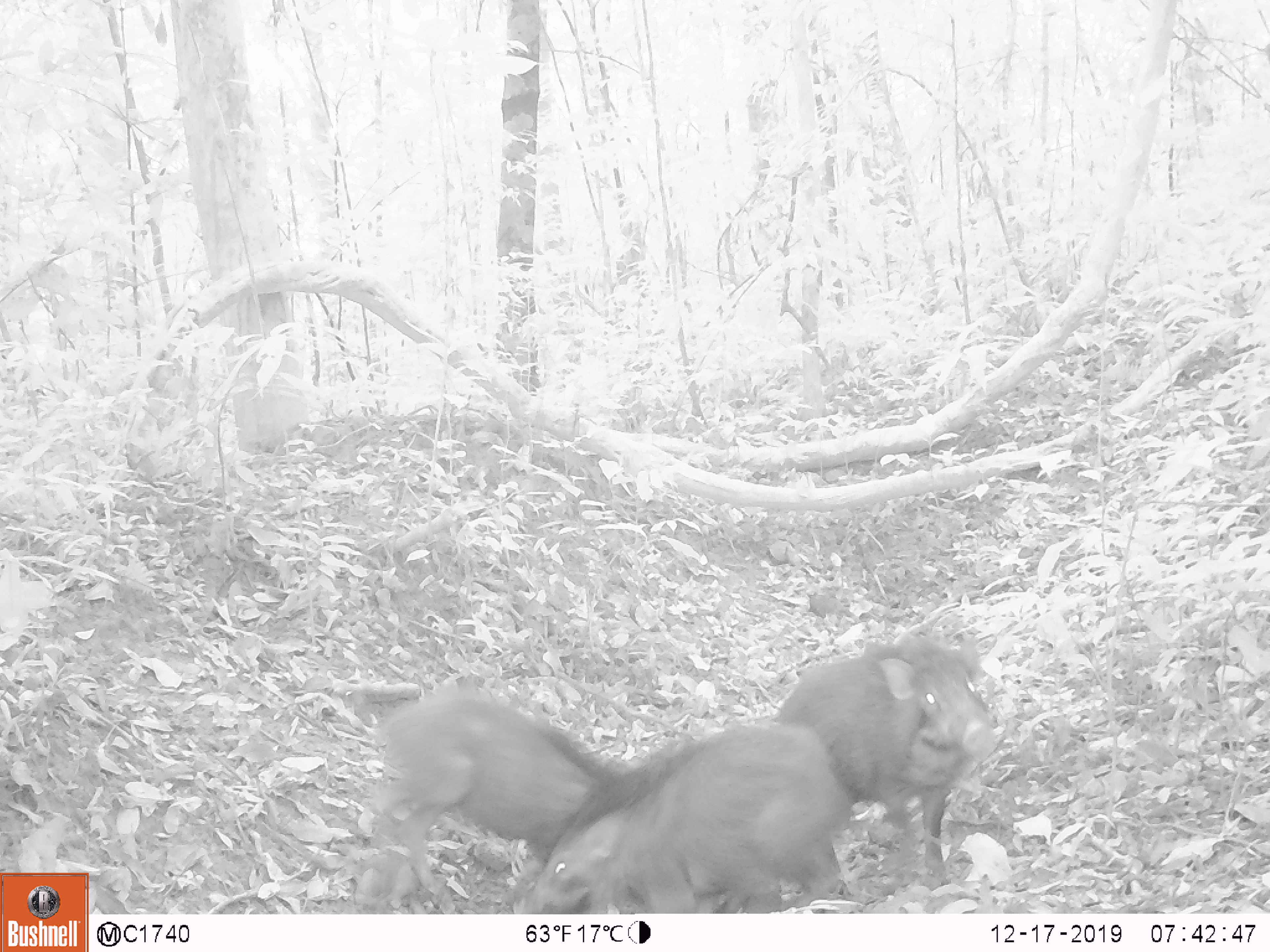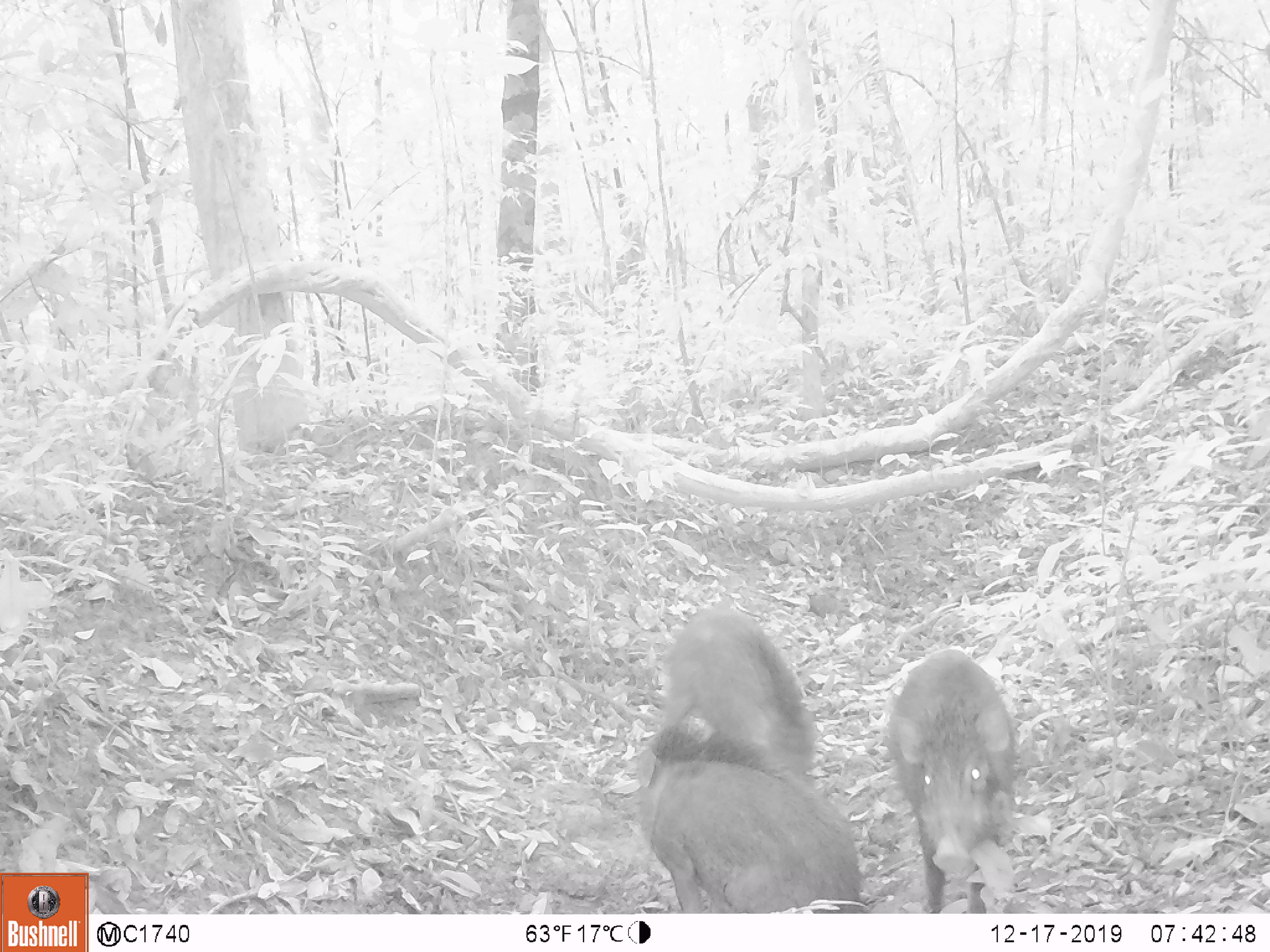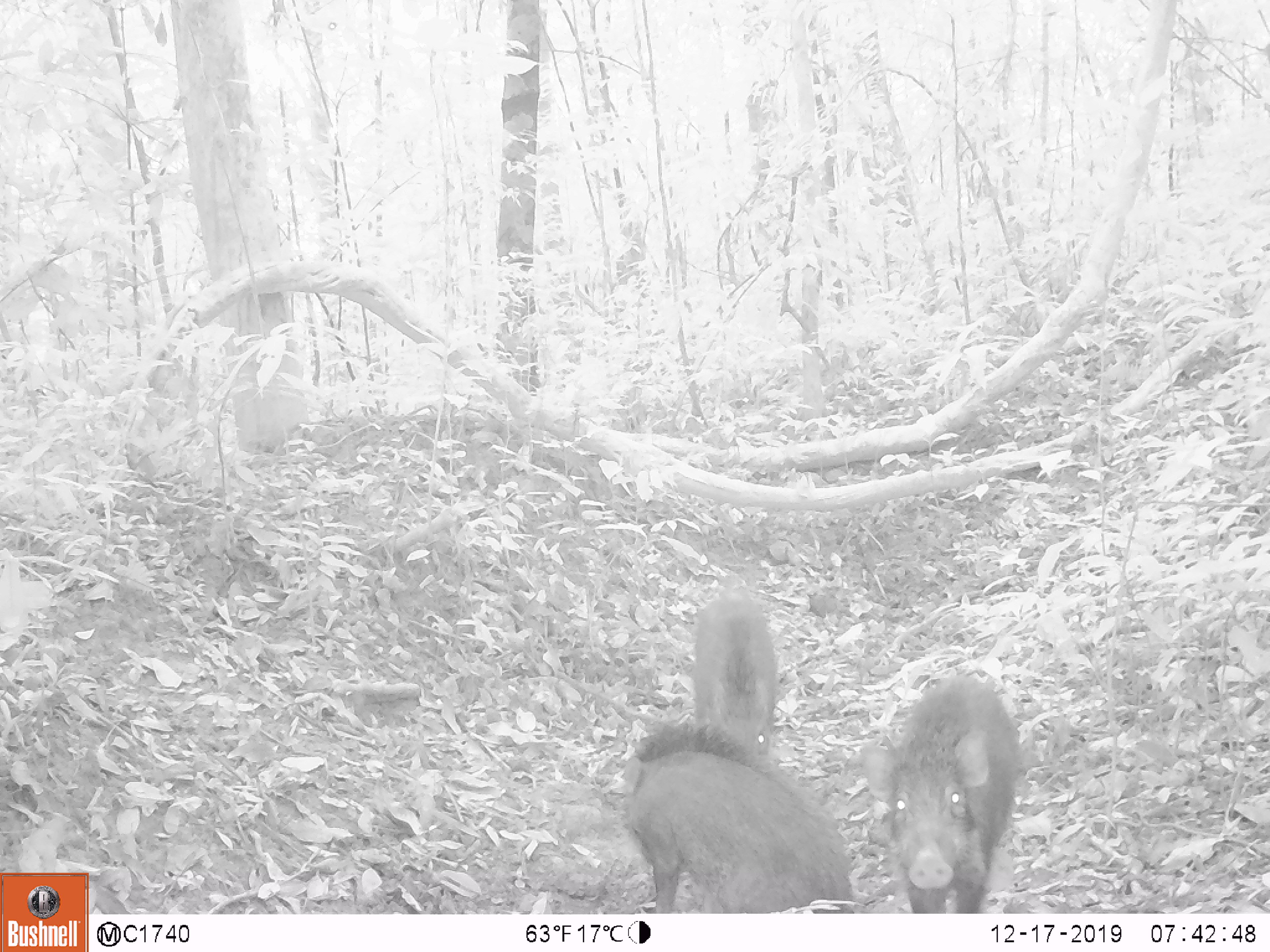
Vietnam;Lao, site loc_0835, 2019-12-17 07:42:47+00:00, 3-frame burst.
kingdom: Animalia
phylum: Chordata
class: Mammalia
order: Artiodactyla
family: Suidae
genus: Sus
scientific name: Sus scrofa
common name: eurasian wild pig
Eurasian wild pig (Sus scrofa). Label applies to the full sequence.